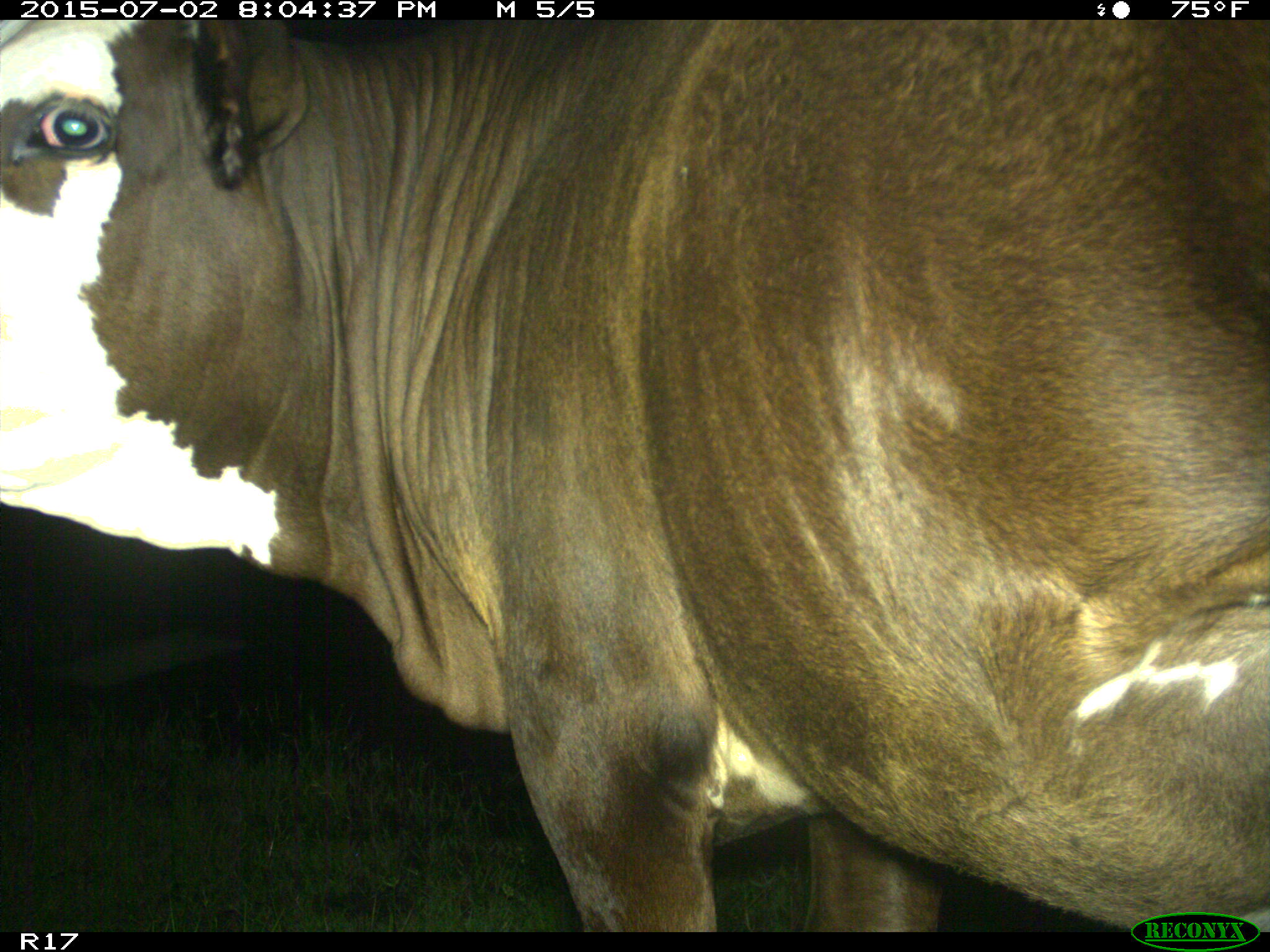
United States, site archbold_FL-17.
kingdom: Animalia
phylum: Chordata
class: Mammalia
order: Artiodactyla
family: Bovidae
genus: Bos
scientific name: Bos taurus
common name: domestic cow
Bos taurus (domestic cow).